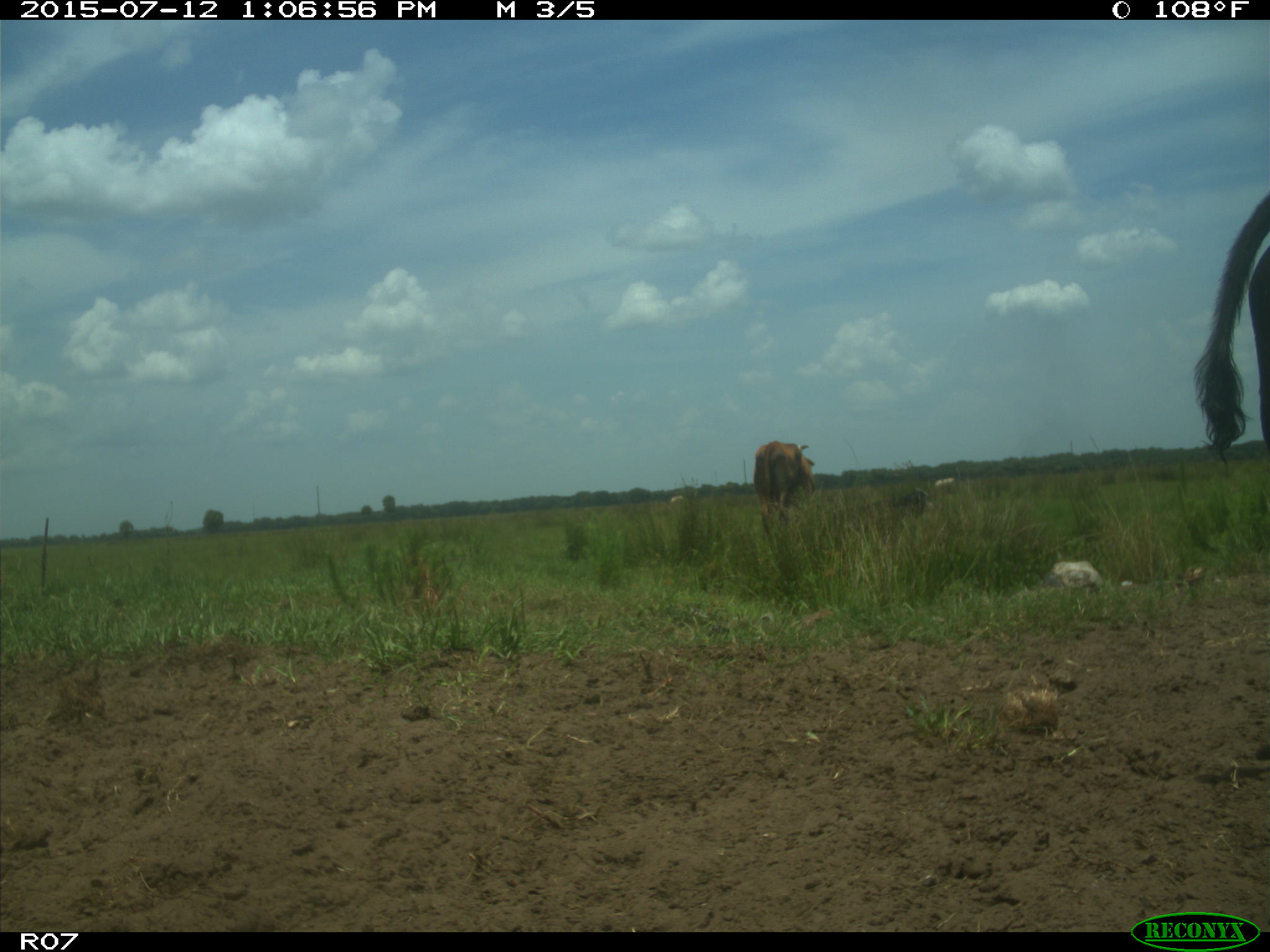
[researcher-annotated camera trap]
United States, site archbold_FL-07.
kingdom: Animalia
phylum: Chordata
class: Mammalia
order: Artiodactyla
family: Bovidae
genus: Bos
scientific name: Bos taurus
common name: domestic cow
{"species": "Bos taurus (domestic cow)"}